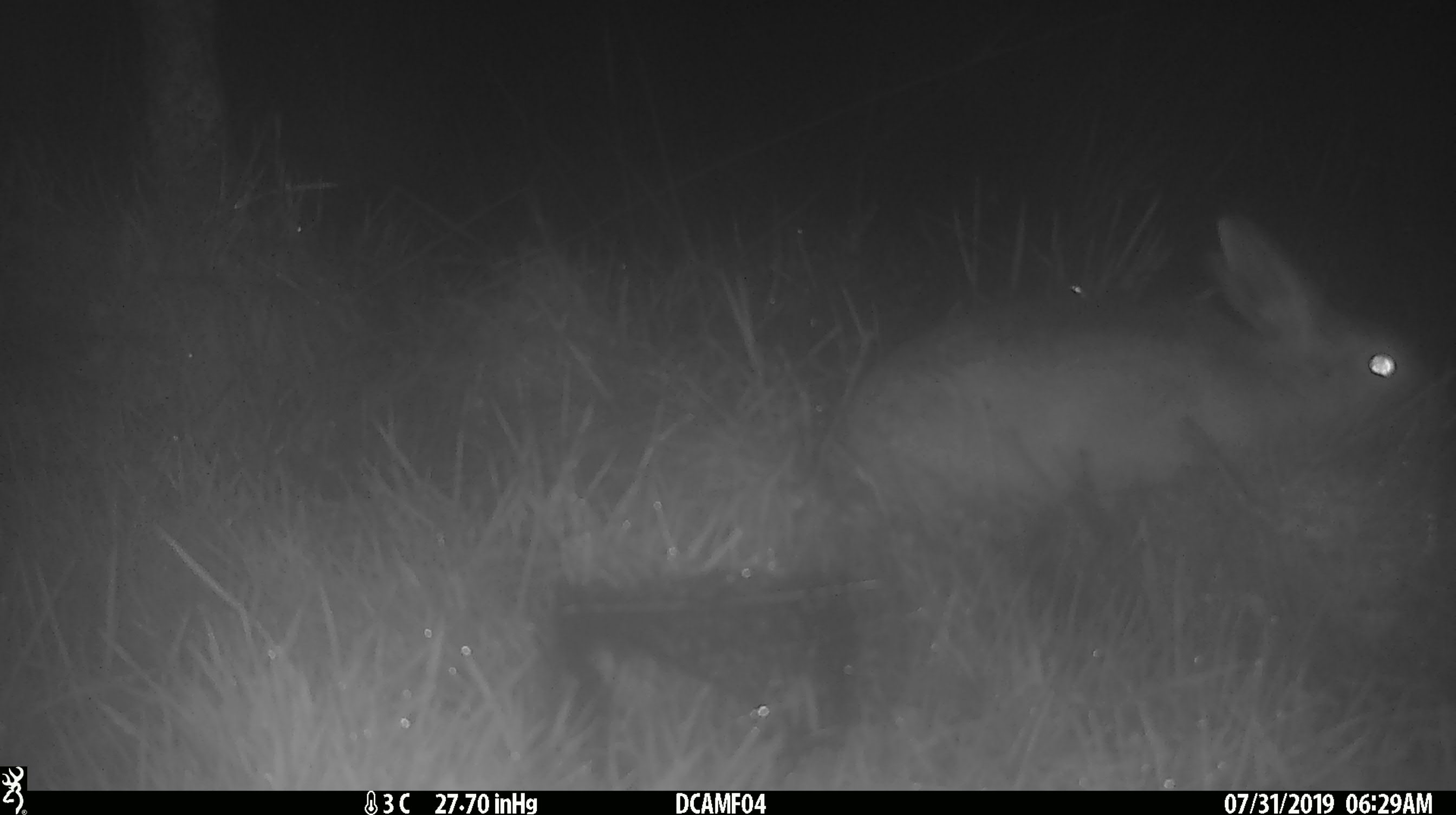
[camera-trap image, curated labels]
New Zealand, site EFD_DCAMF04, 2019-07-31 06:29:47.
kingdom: Animalia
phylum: Chordata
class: Mammalia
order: Lagomorpha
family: Leporidae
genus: Lepus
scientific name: Lepus europaeus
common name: brown hare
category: hare